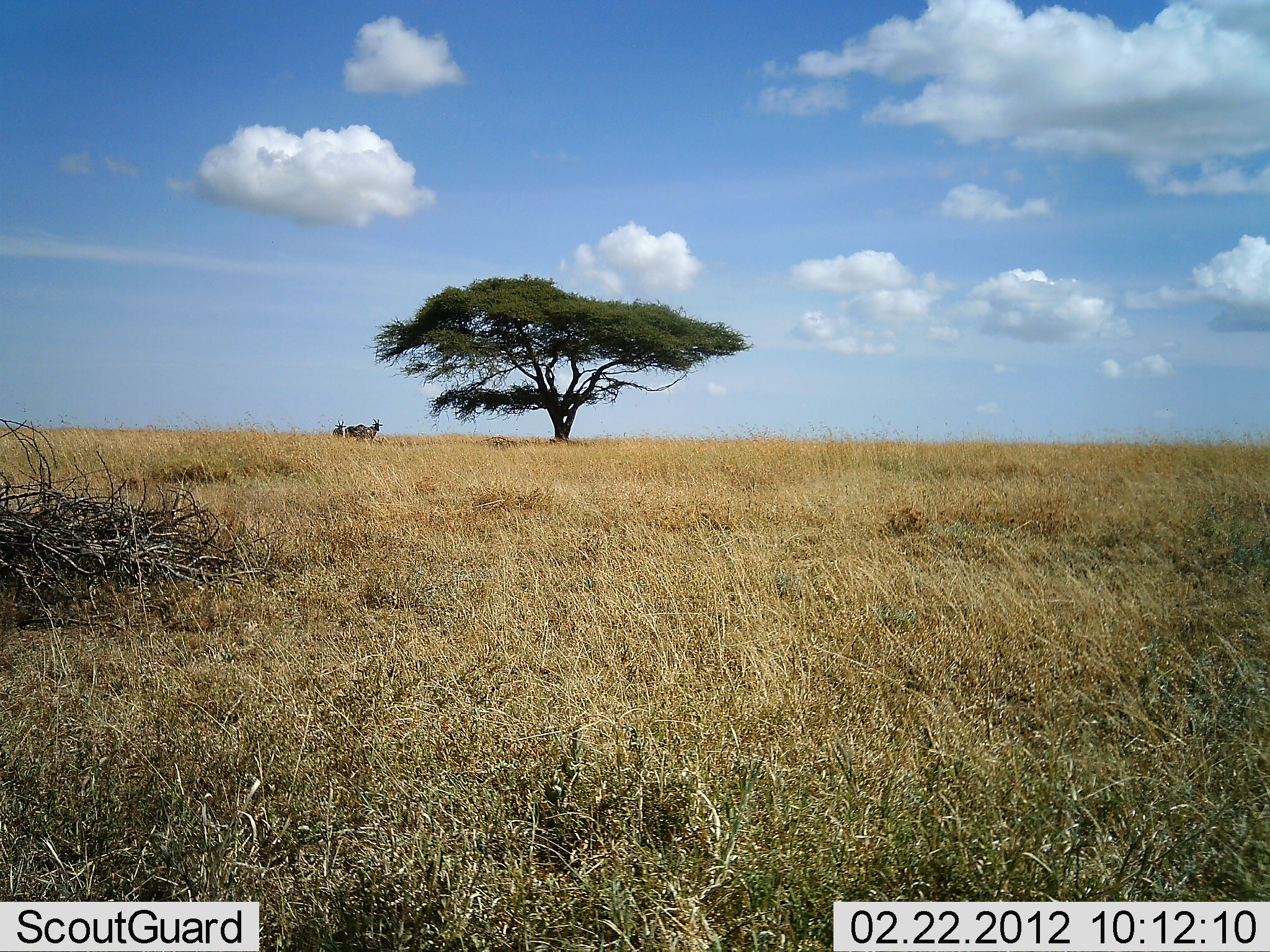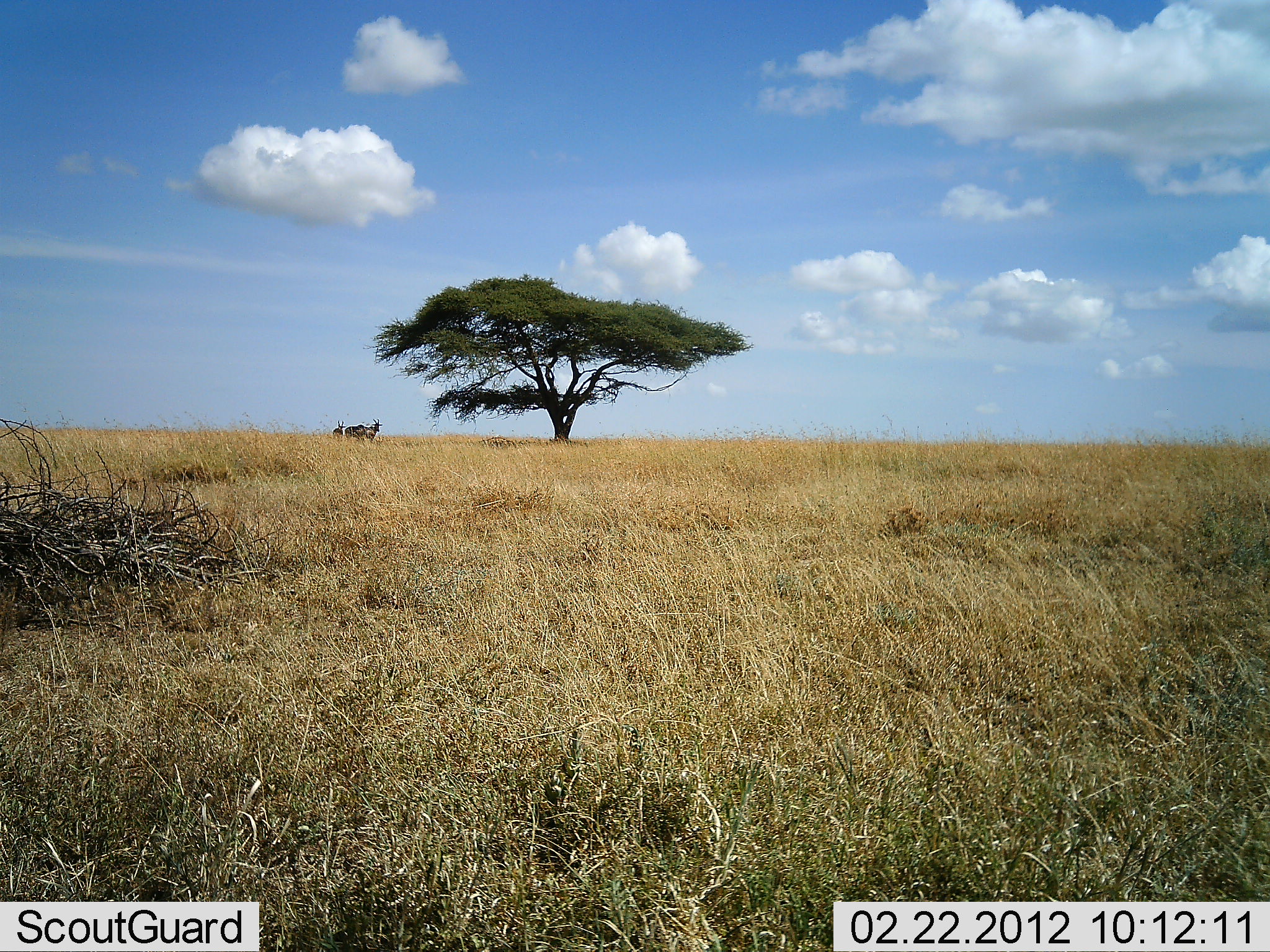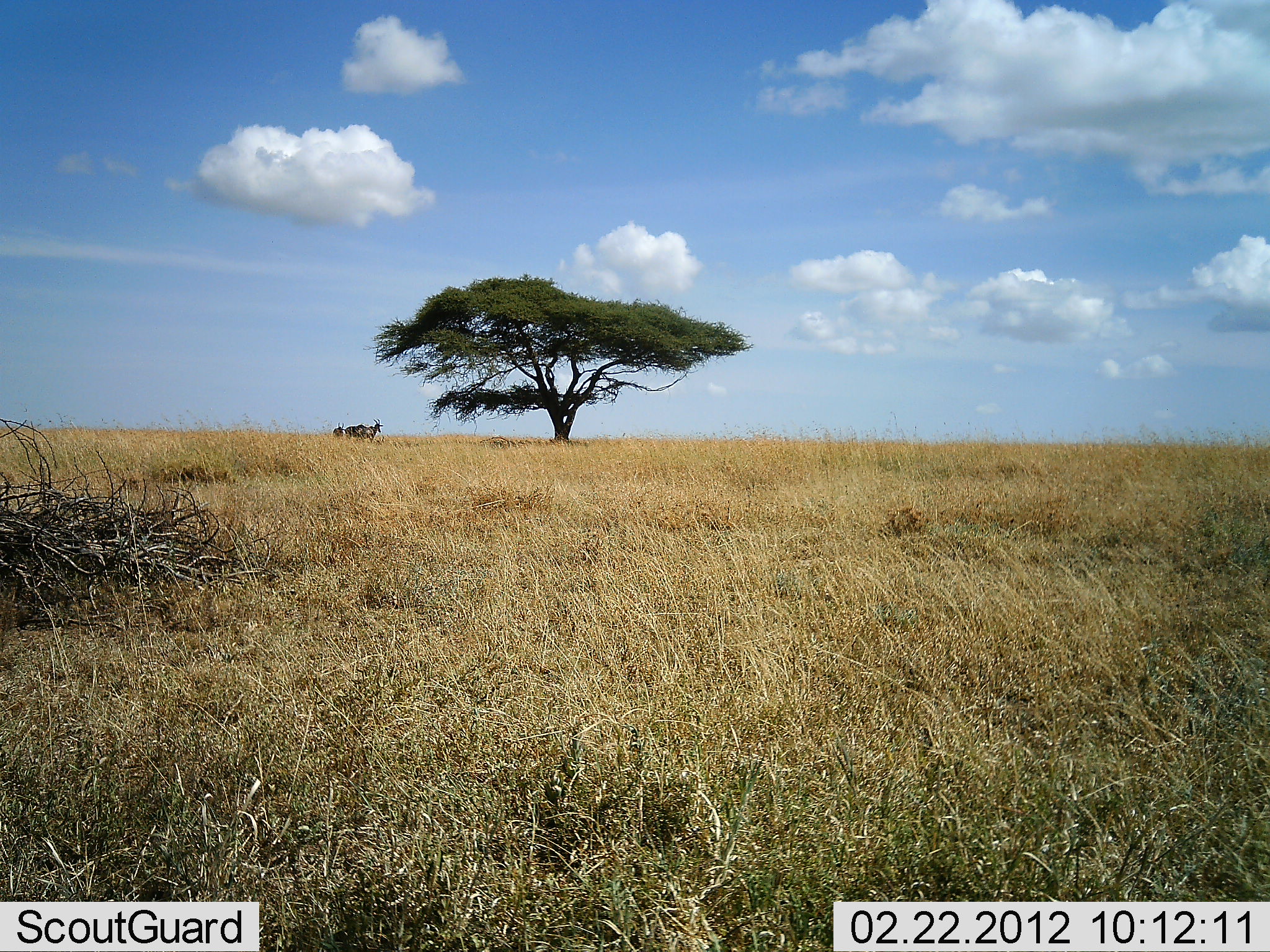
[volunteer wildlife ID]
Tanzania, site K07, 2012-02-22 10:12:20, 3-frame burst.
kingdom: Animalia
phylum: Chordata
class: Mammalia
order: Artiodactyla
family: Bovidae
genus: Tragelaphus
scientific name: Tragelaphus oryx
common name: eland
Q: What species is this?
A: Eland (Tragelaphus oryx).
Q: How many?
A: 2.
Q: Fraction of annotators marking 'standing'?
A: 100%.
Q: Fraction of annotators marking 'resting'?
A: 0%.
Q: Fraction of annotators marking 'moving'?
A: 0%.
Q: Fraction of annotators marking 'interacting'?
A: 0%.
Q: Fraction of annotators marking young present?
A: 0%.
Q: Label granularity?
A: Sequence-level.